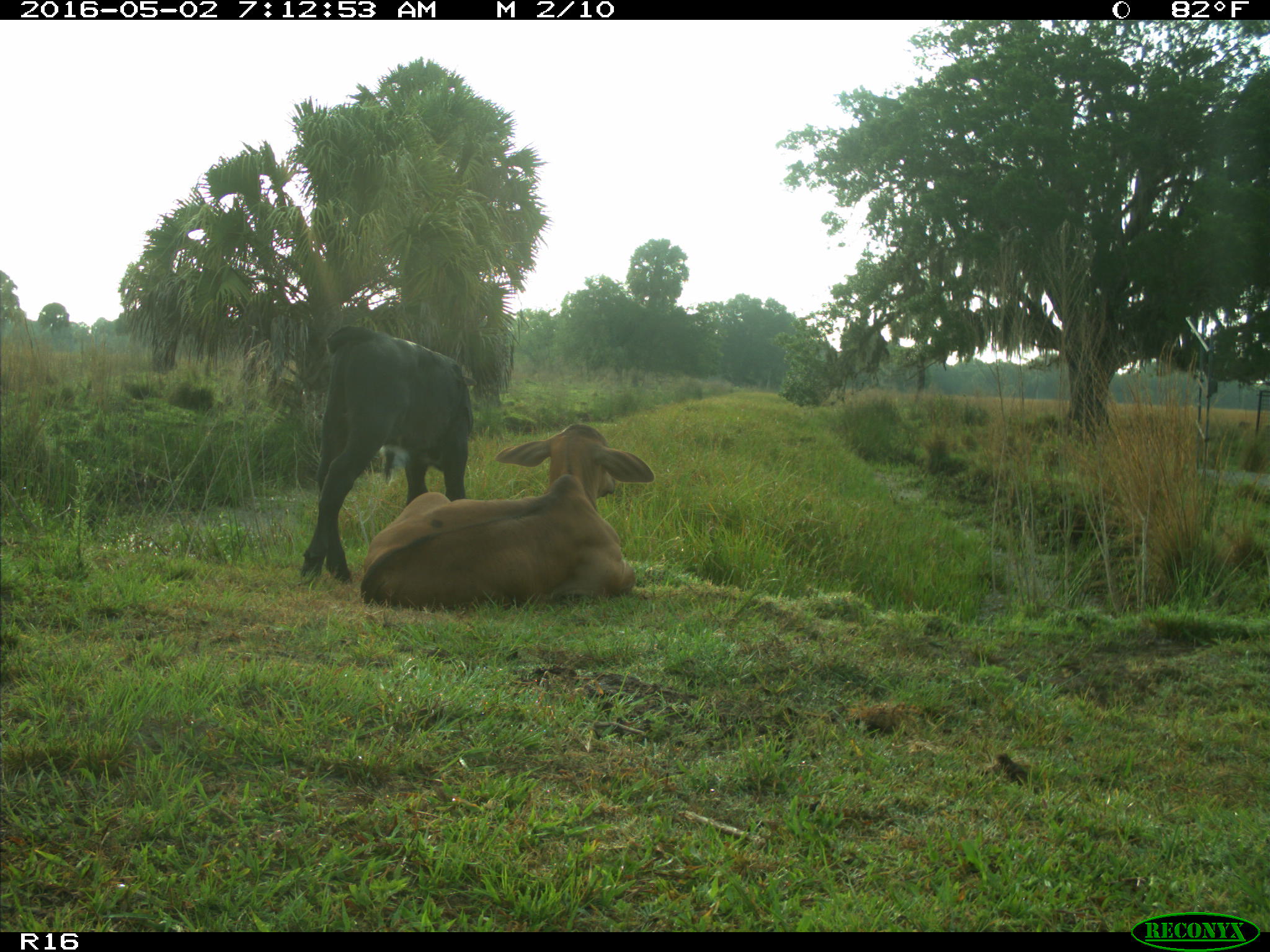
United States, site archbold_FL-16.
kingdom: Animalia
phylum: Chordata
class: Mammalia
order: Artiodactyla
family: Bovidae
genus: Bos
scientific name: Bos taurus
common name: domestic cow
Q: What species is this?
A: Bos taurus (domestic cow).